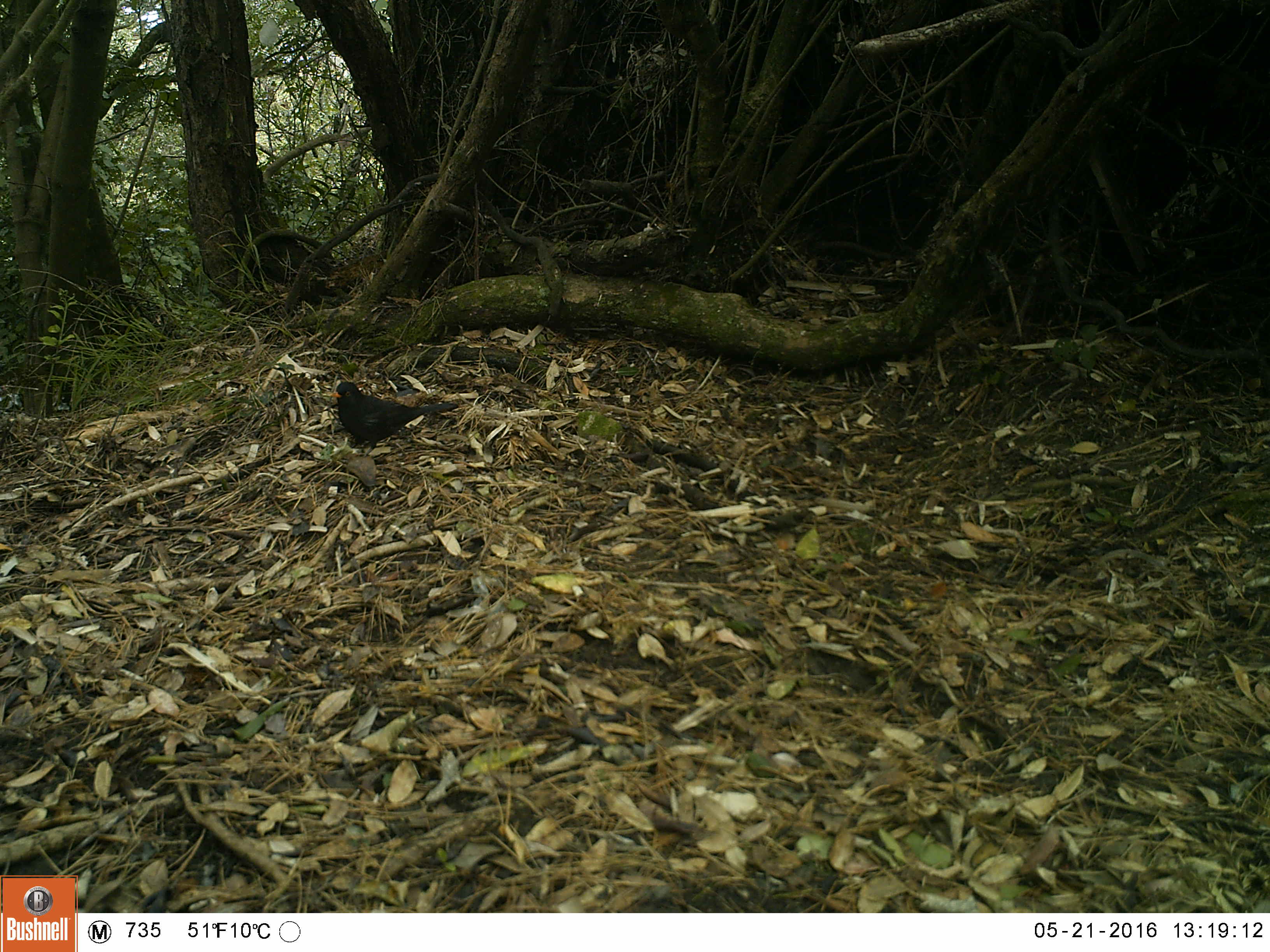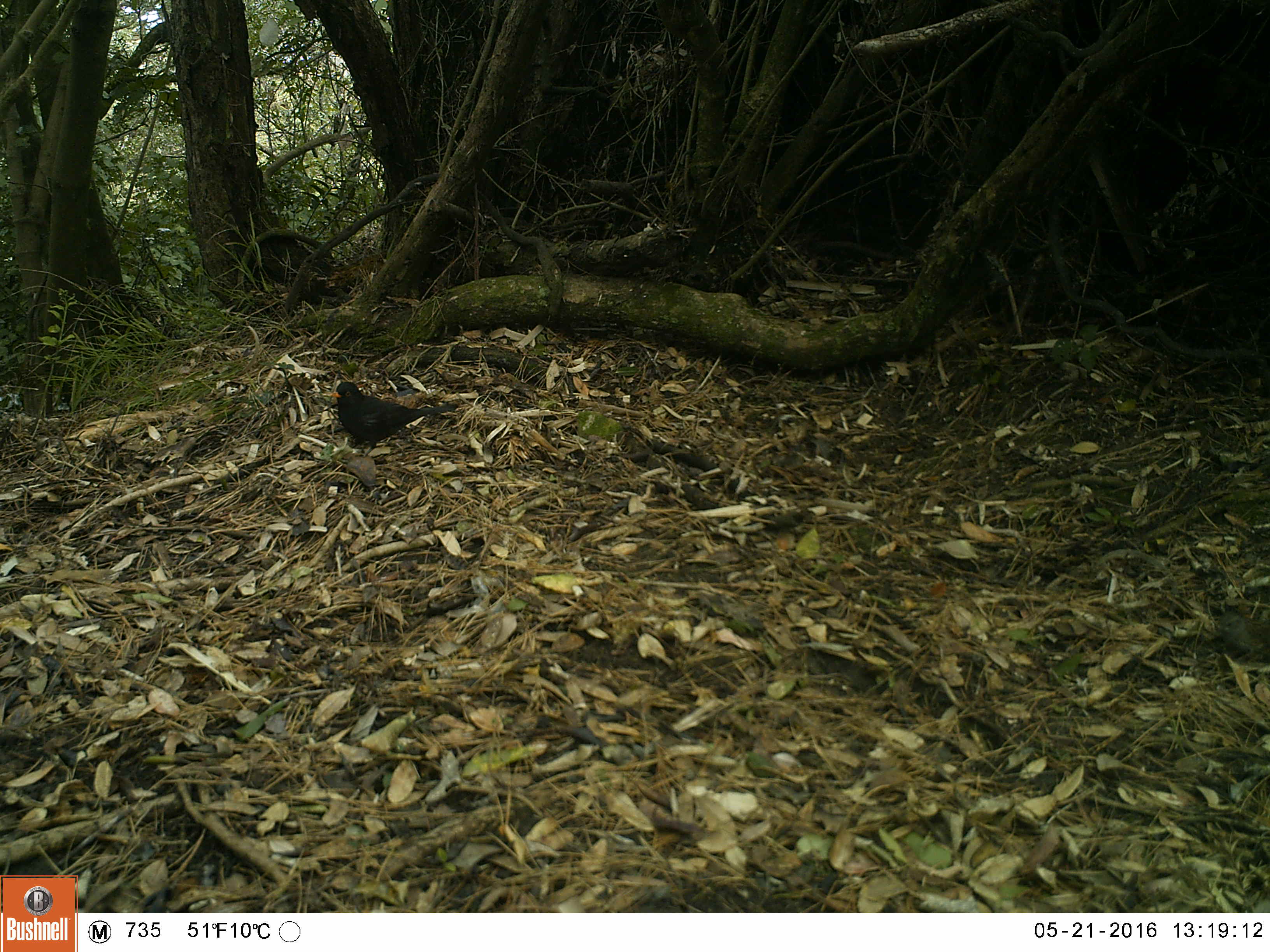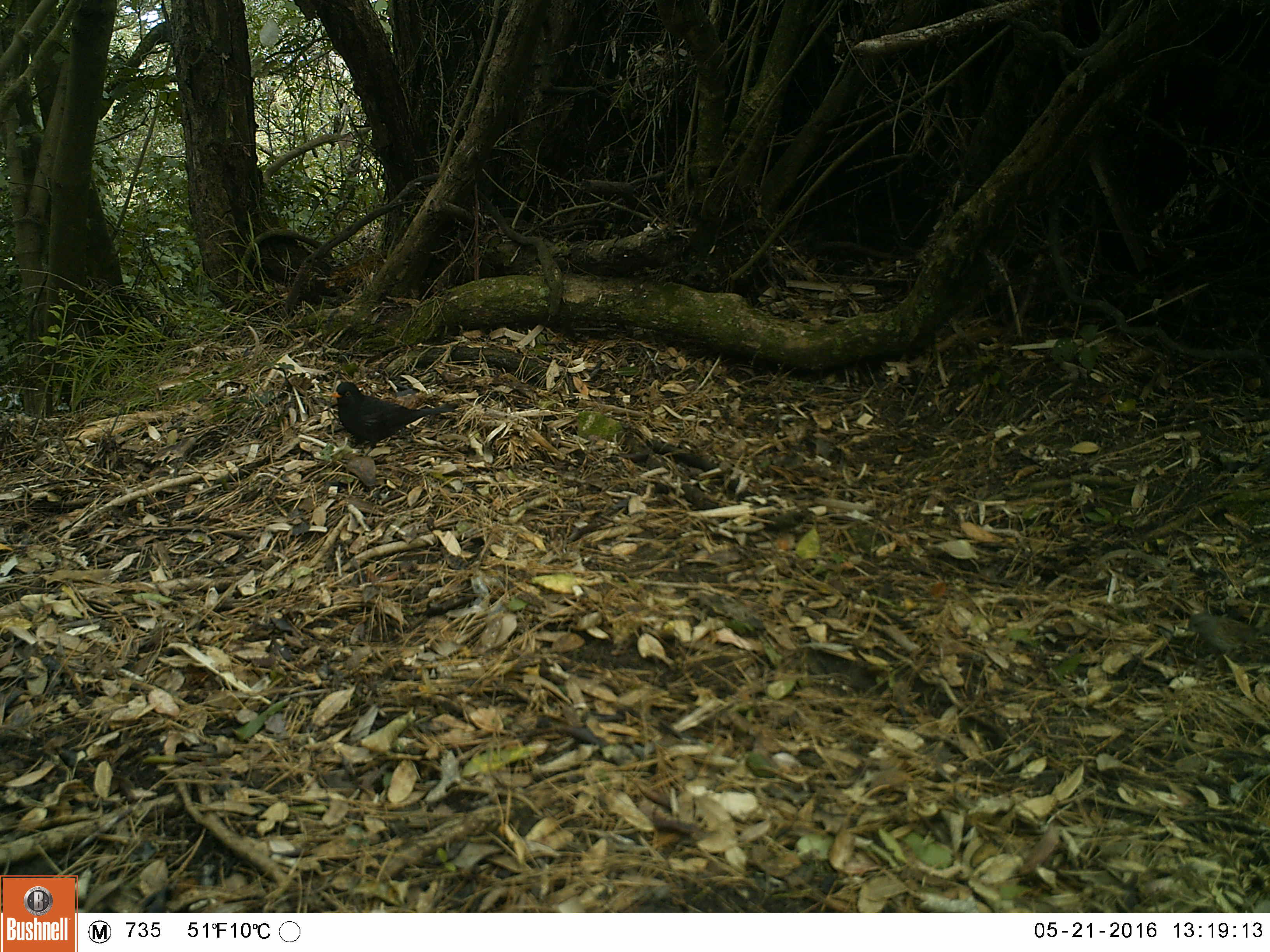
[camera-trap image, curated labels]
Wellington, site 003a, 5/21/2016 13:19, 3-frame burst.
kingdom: Animalia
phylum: Chordata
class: Aves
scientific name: Aves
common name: bird